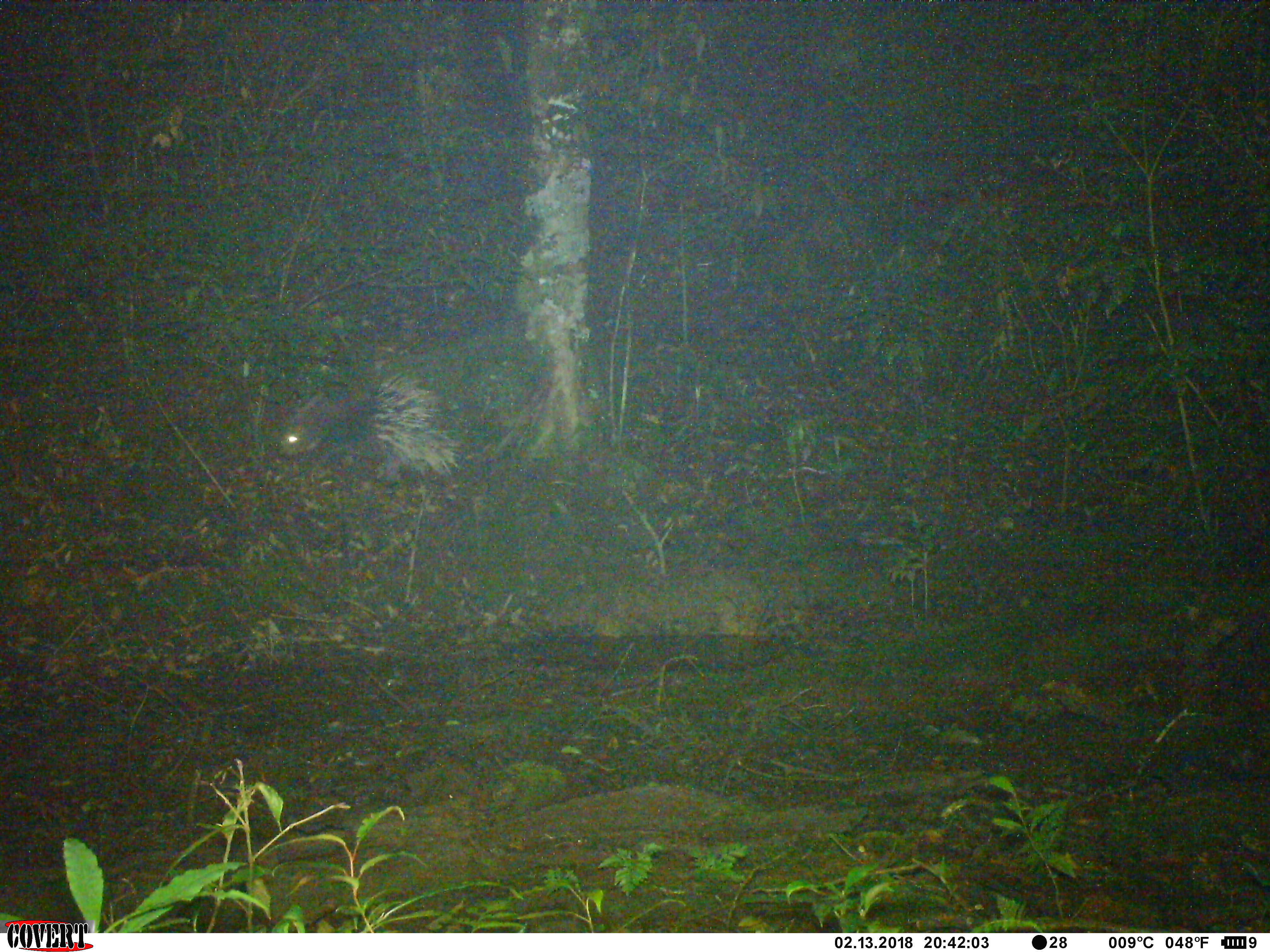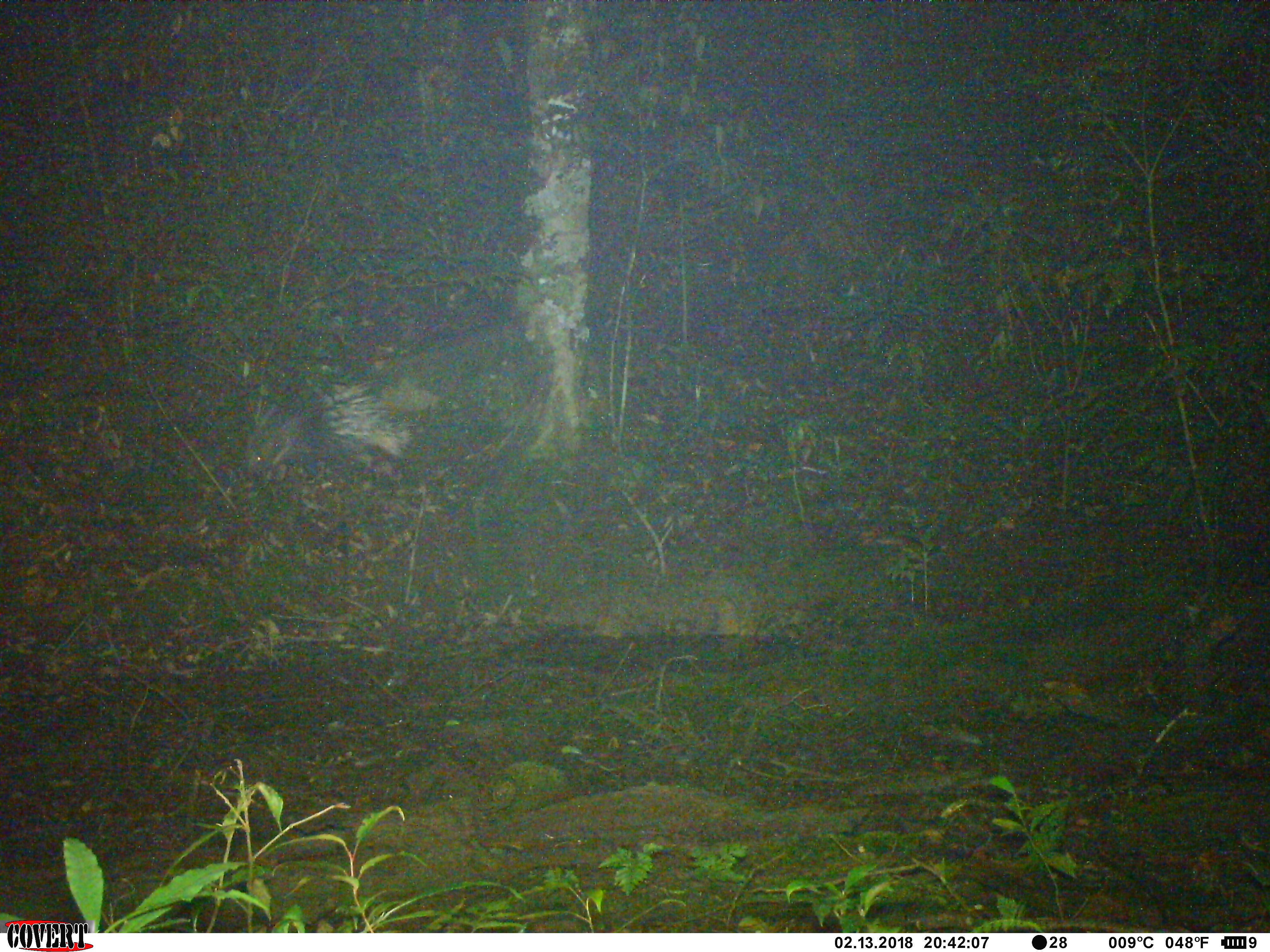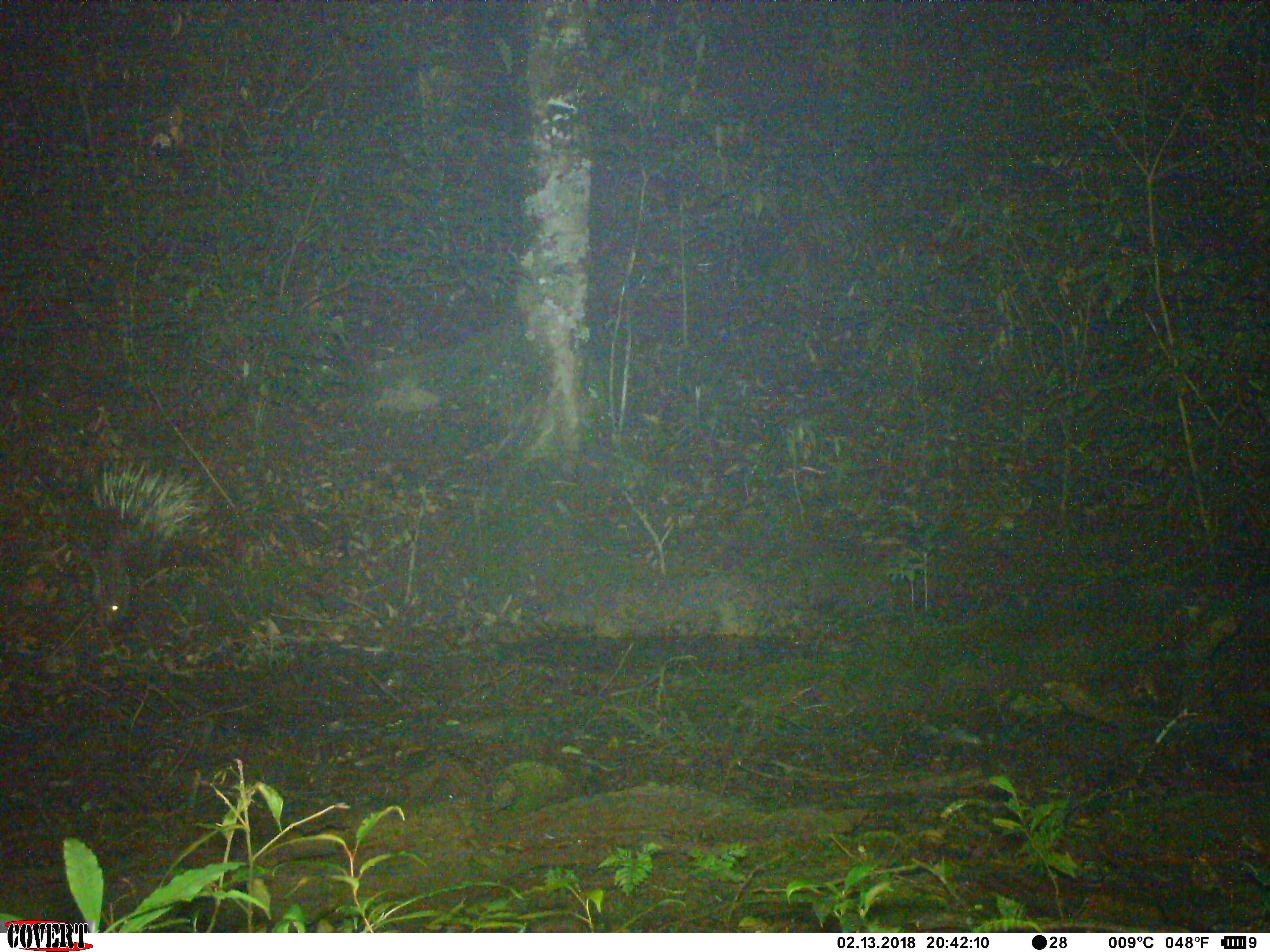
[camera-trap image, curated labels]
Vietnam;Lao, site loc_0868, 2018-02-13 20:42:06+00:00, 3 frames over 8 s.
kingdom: Animalia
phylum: Chordata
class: Mammalia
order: Rodentia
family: Hystricidae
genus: Hystrix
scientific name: Hystrix brachyura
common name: malayan porcupine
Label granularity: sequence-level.